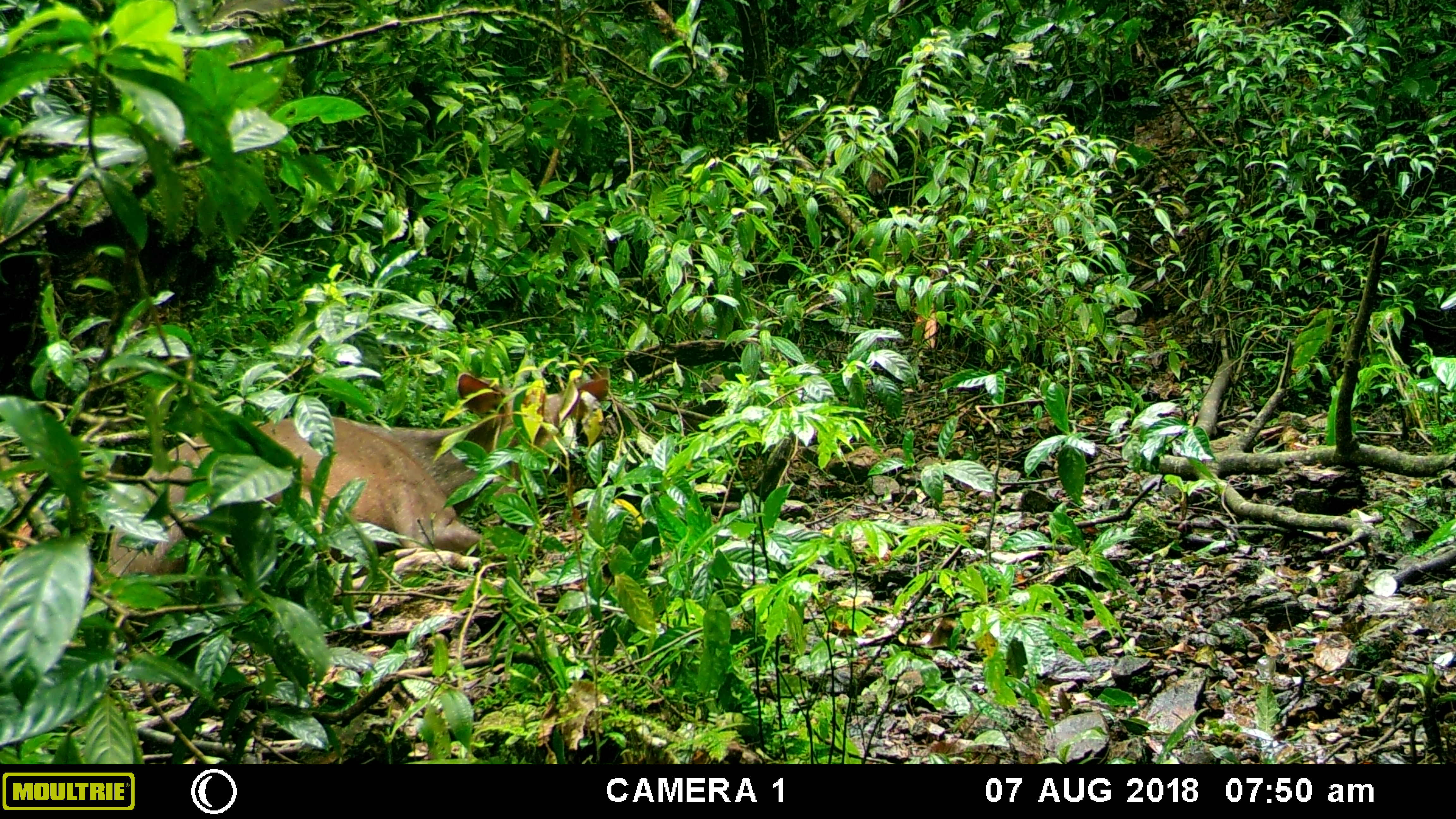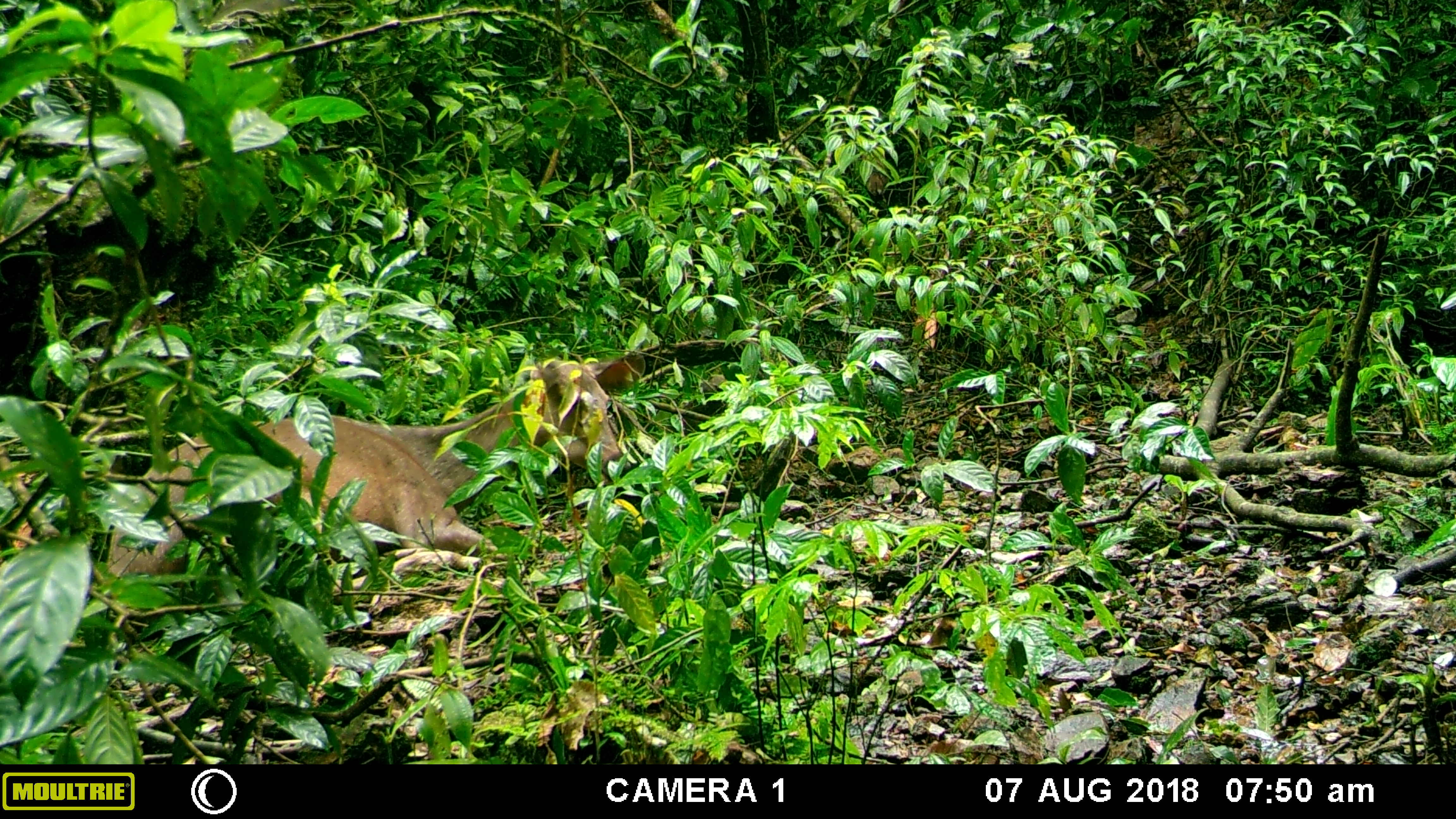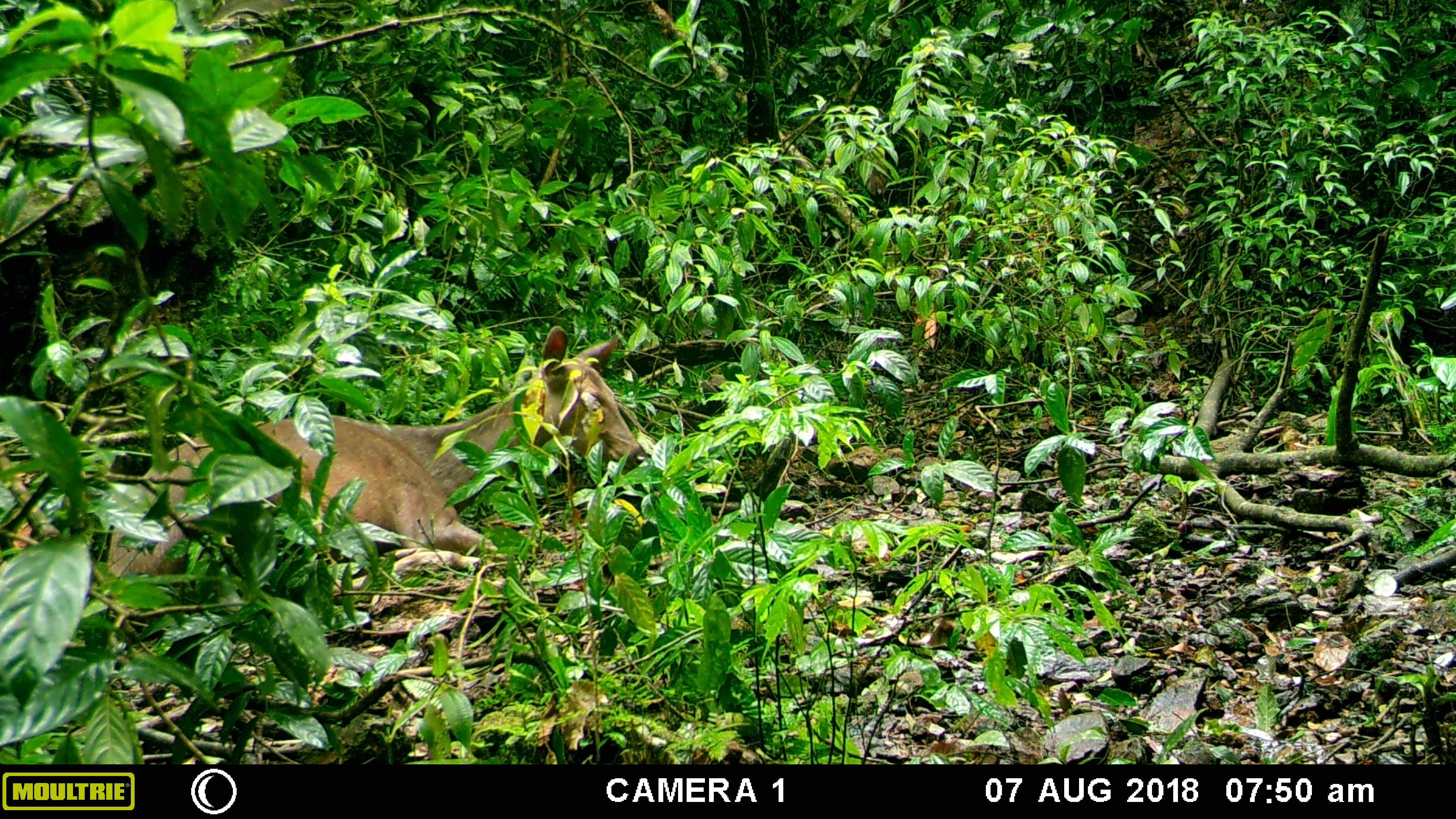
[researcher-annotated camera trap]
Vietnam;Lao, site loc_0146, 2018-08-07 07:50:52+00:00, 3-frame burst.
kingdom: Animalia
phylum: Chordata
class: Mammalia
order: Artiodactyla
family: Cervidae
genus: Rusa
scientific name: Rusa unicolor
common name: sambar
Sambar (Rusa unicolor). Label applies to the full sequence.